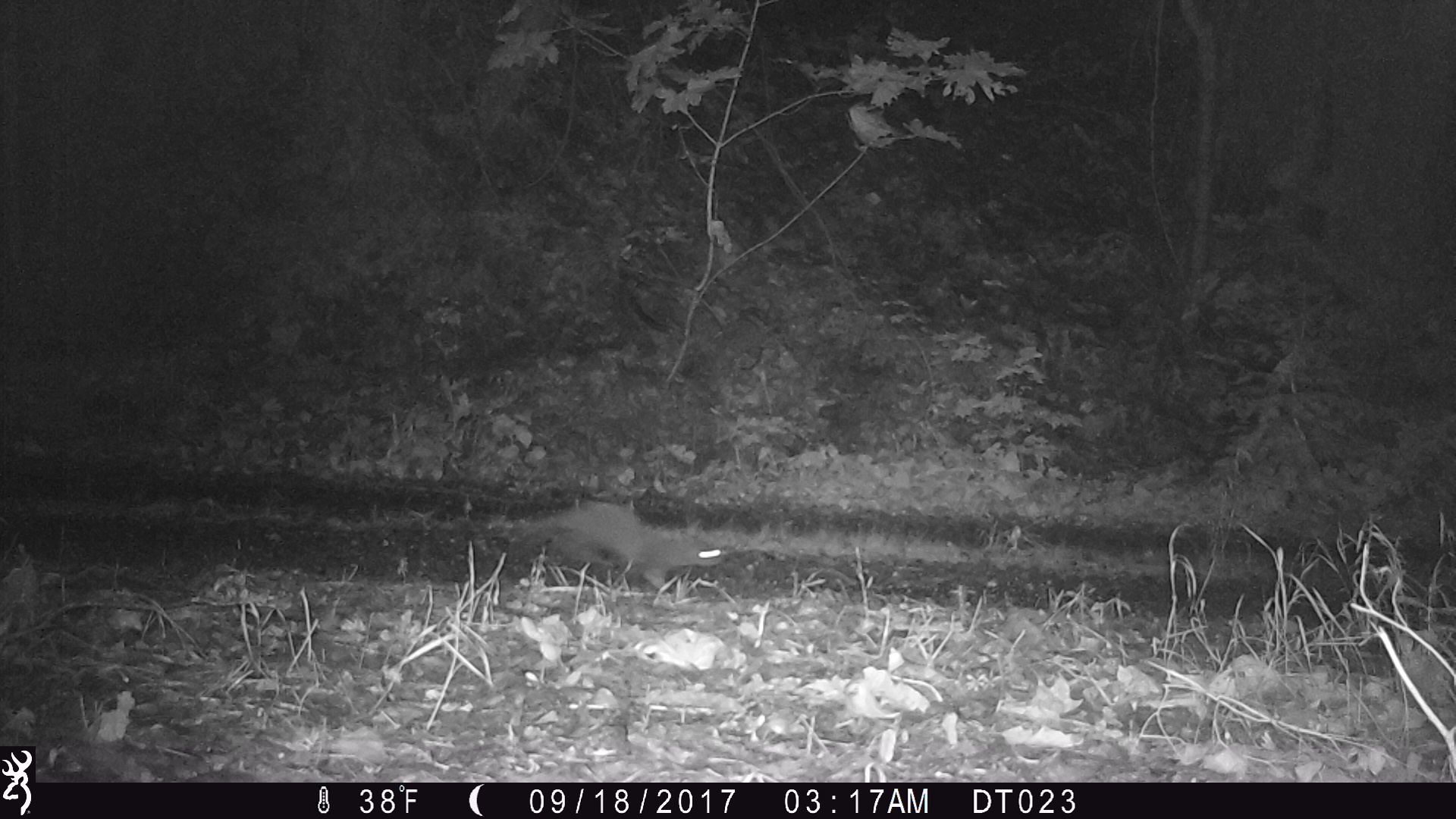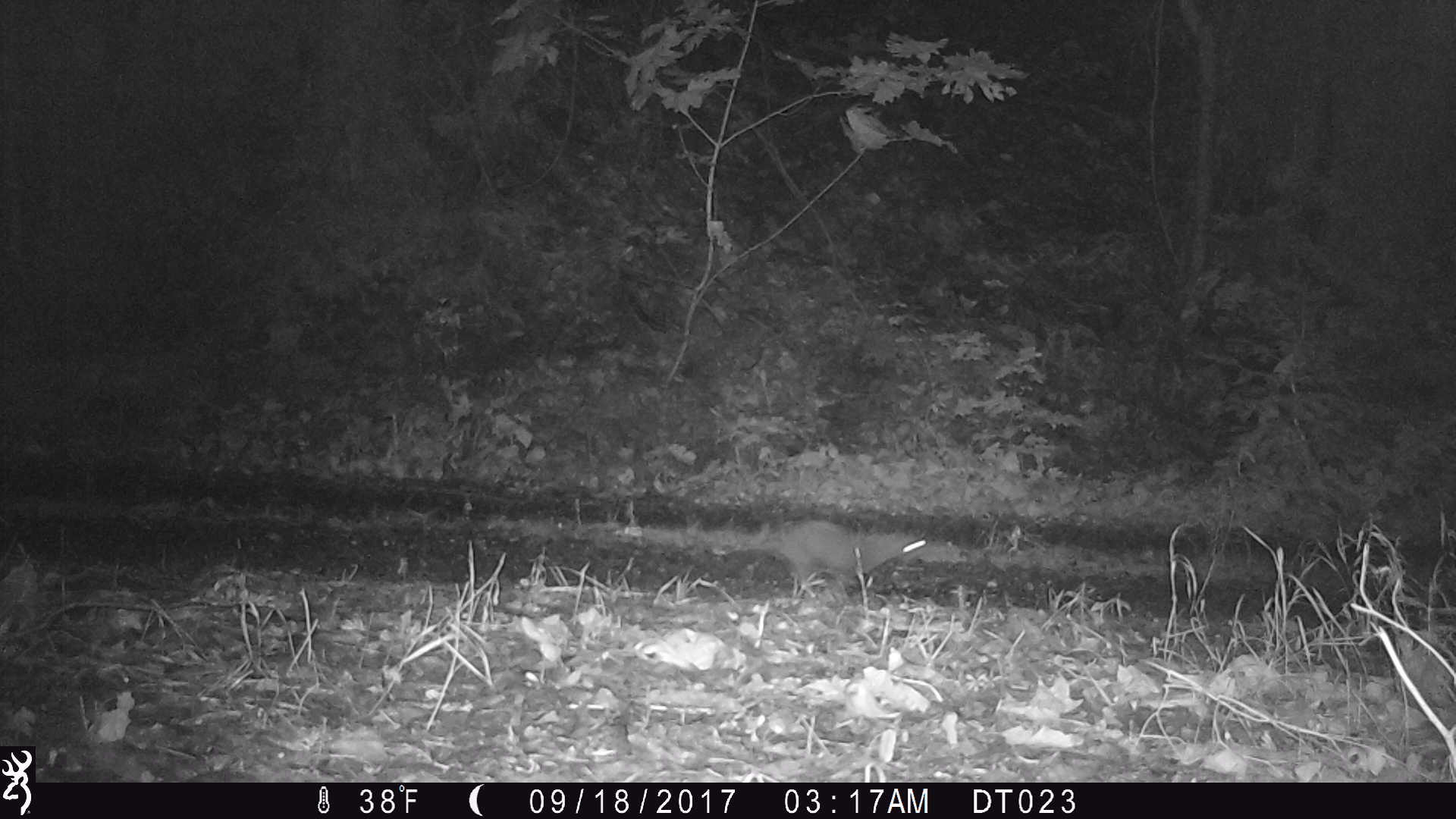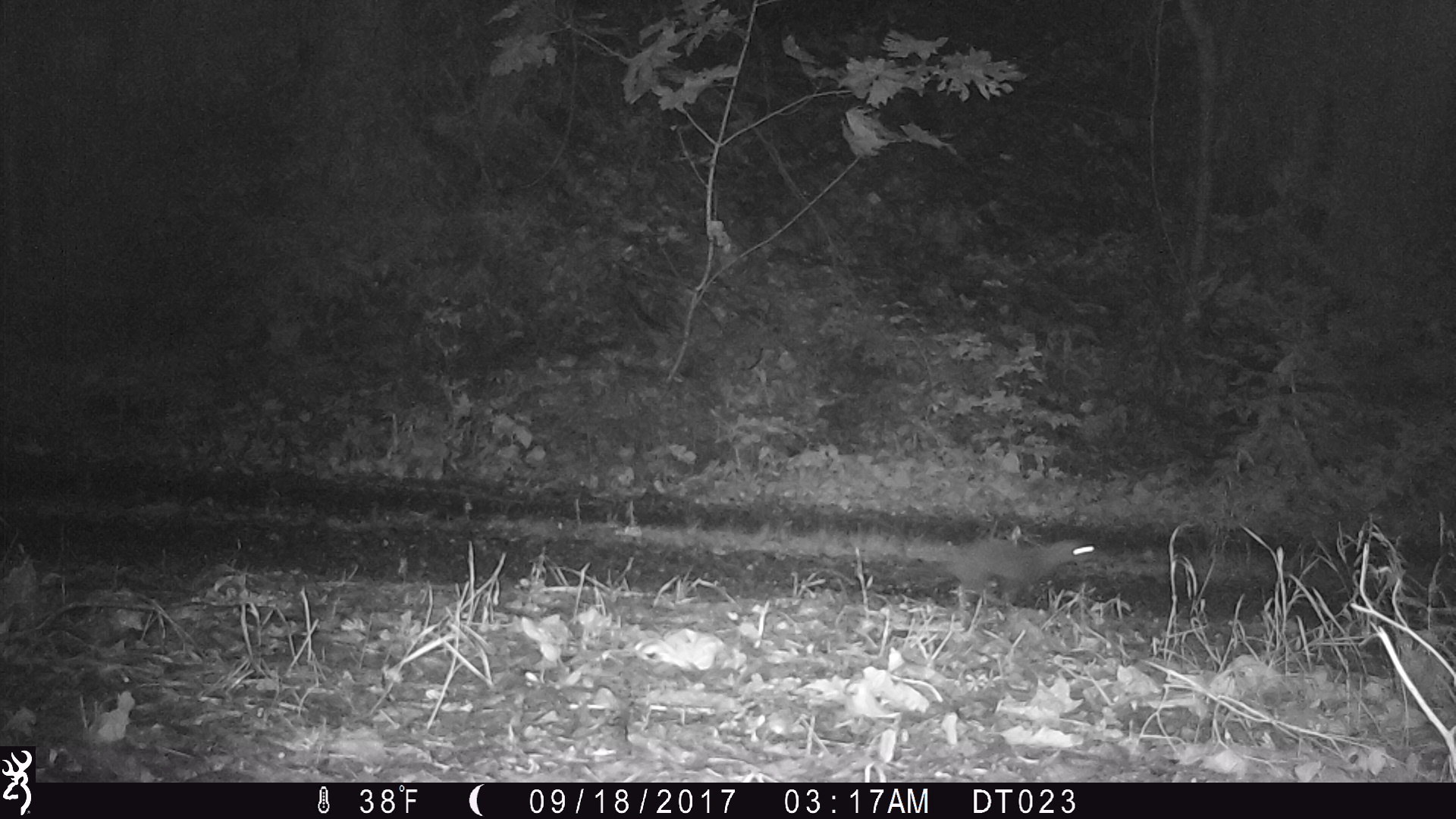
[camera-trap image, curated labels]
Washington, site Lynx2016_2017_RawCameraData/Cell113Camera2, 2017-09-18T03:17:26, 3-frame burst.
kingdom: Animalia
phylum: Chordata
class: Mammalia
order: Carnivora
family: Mustelidae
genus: Martes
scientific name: Martes americana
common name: american marten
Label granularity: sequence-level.